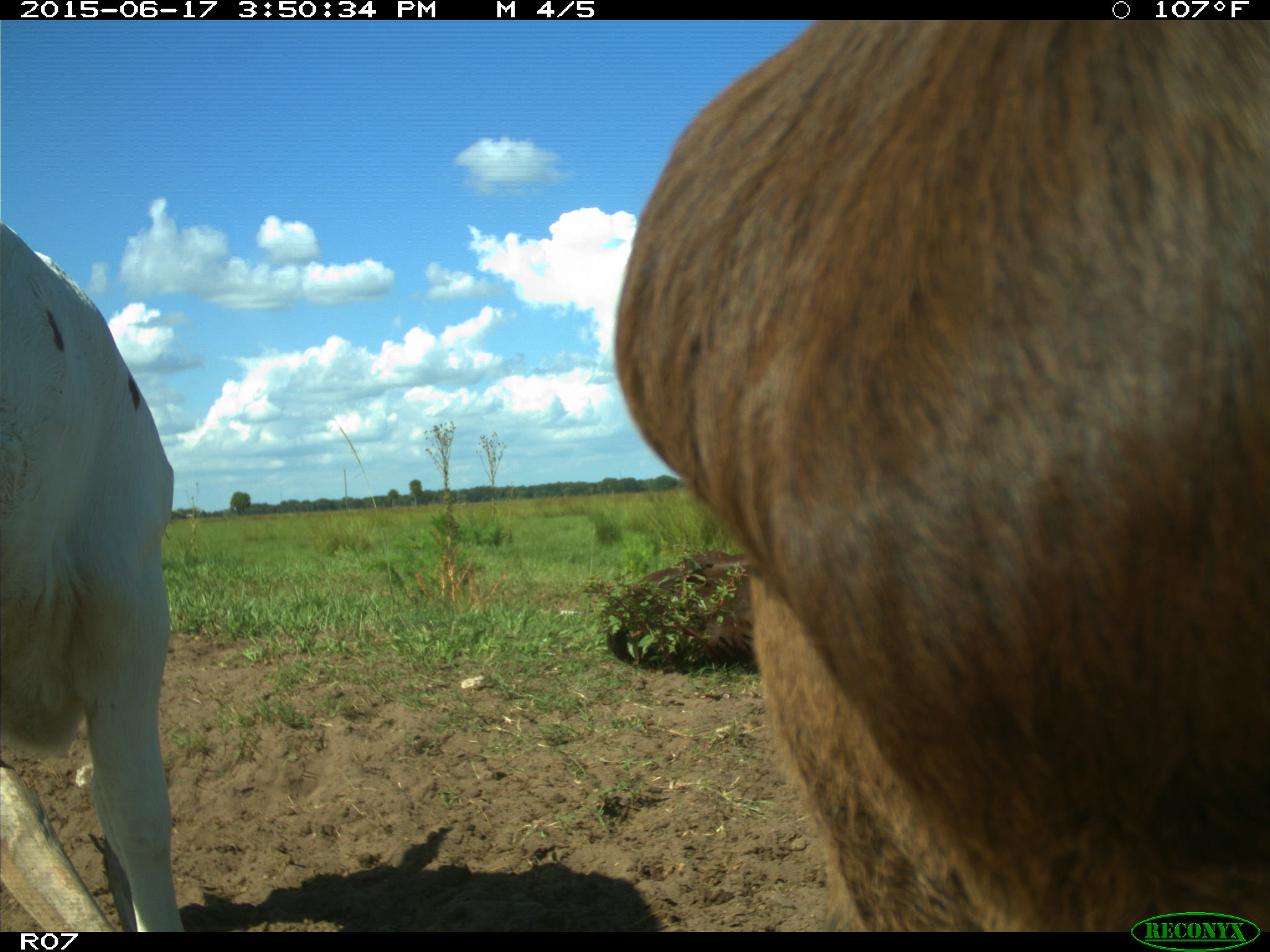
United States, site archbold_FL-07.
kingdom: Animalia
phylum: Chordata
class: Mammalia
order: Artiodactyla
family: Bovidae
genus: Bos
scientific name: Bos taurus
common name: domestic cow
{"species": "Bos taurus (domestic cow)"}